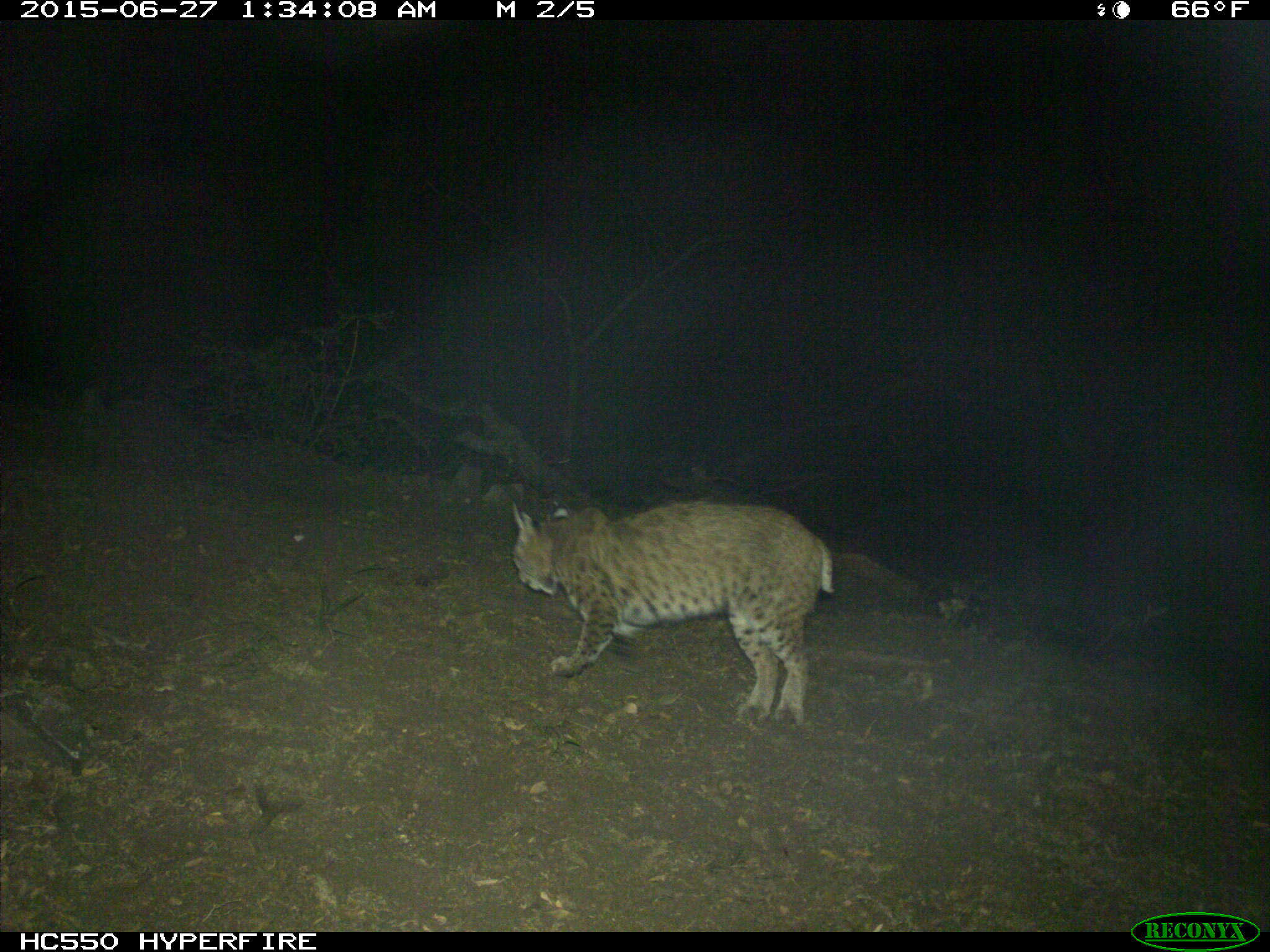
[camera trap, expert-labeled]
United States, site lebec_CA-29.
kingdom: Animalia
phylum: Chordata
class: Mammalia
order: Carnivora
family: Felidae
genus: Lynx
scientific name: Lynx rufus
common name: bobcat